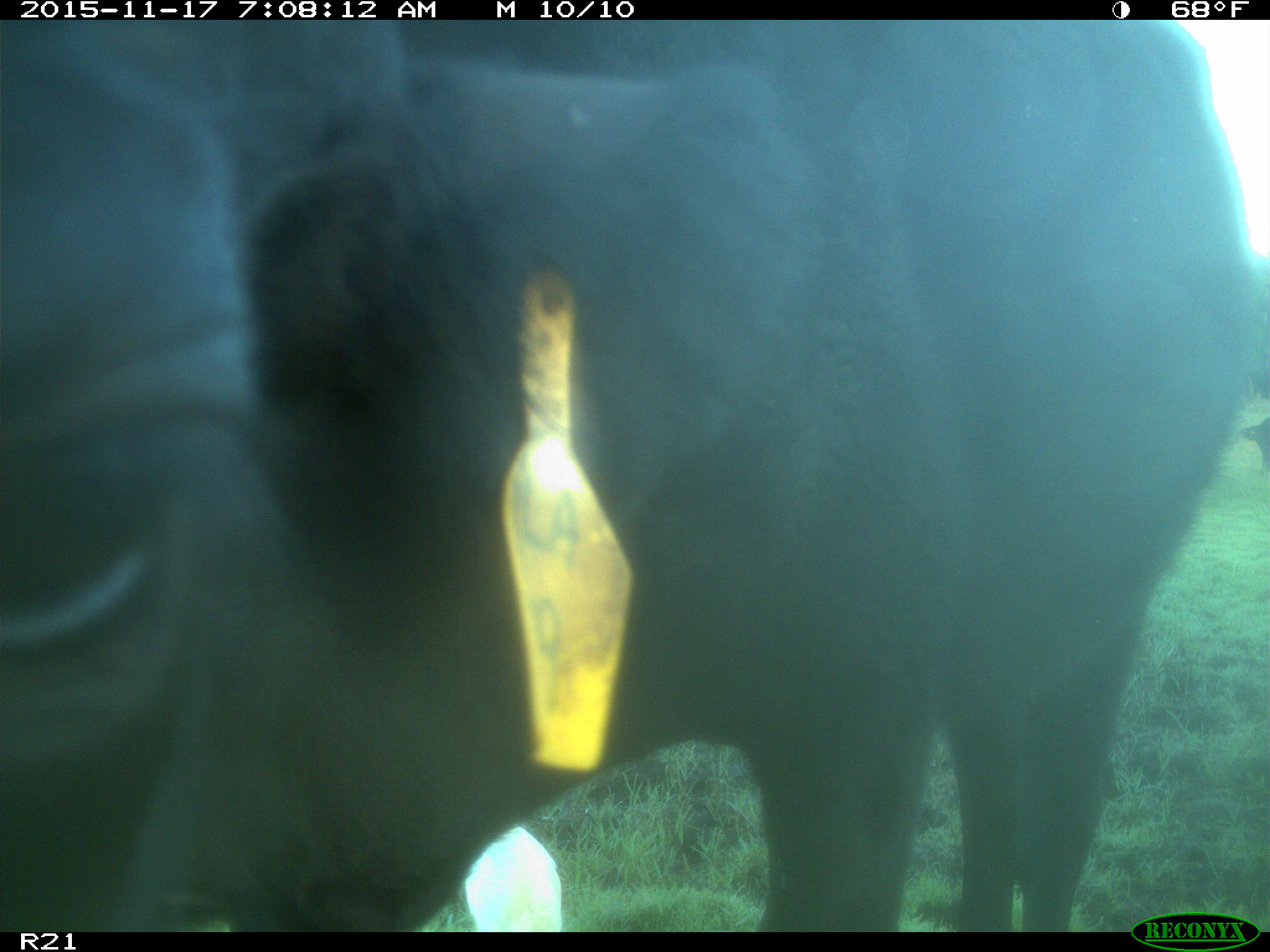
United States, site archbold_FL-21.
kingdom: Animalia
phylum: Chordata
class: Mammalia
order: Artiodactyla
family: Bovidae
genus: Bos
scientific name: Bos taurus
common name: domestic cow